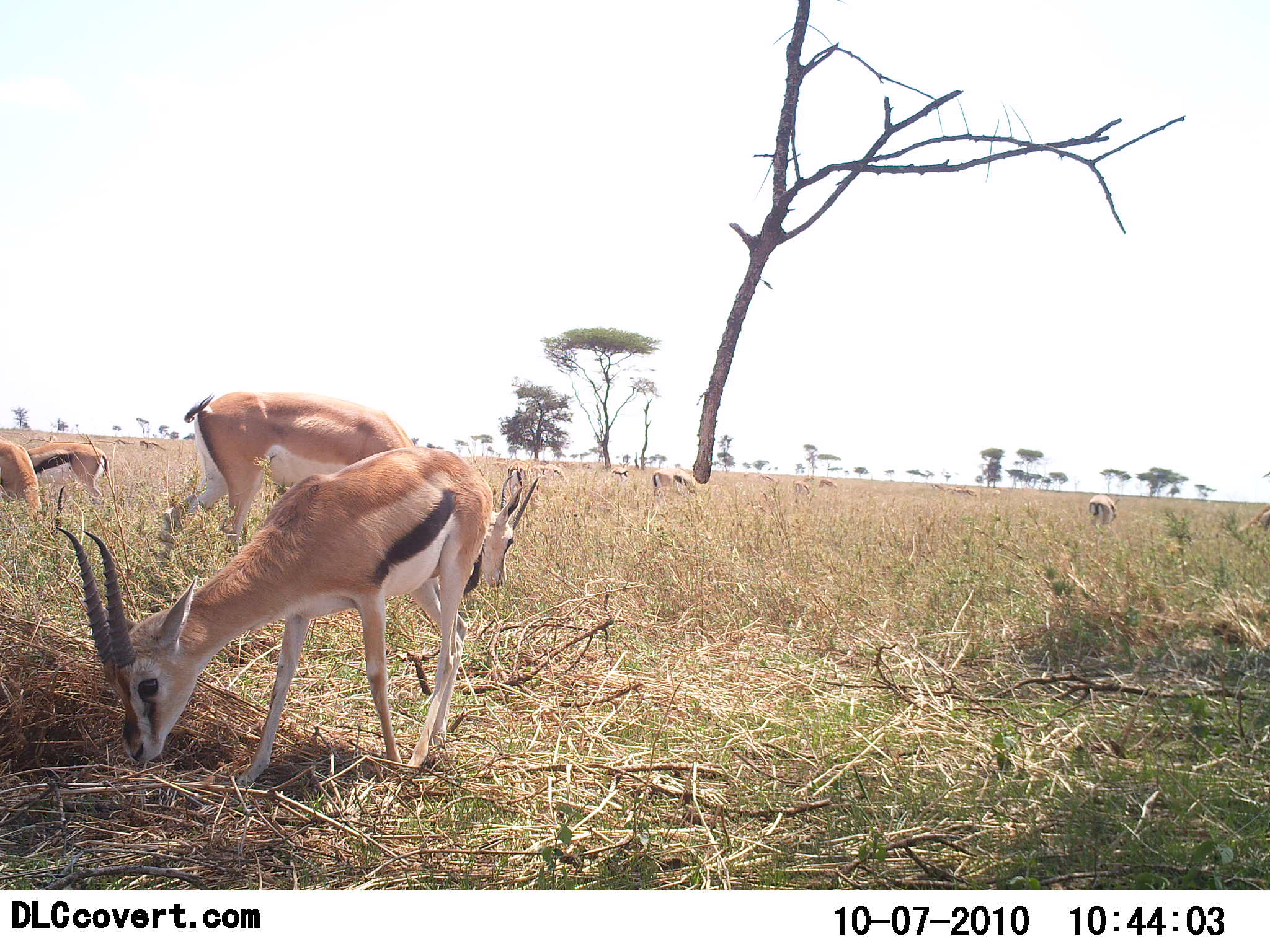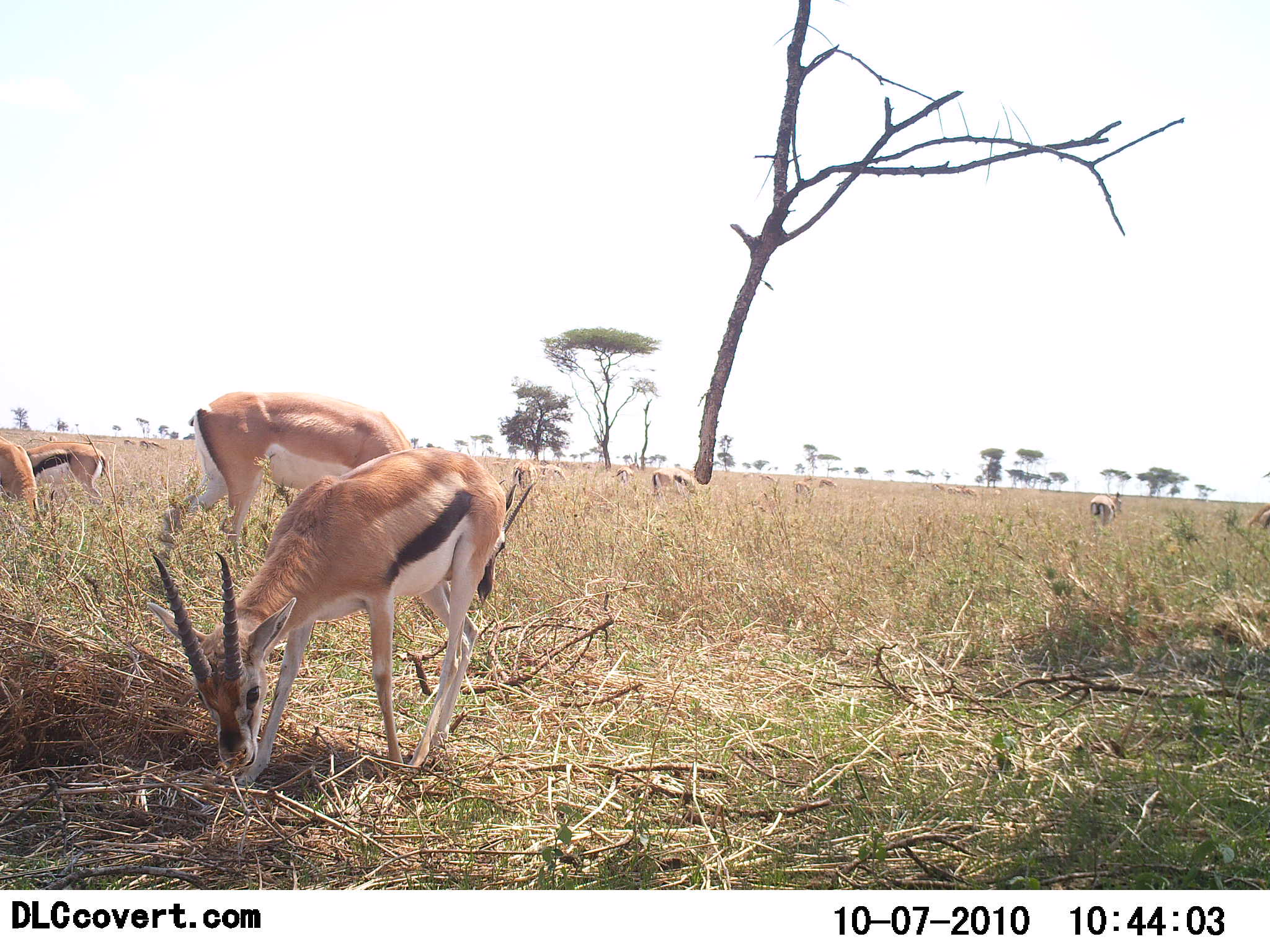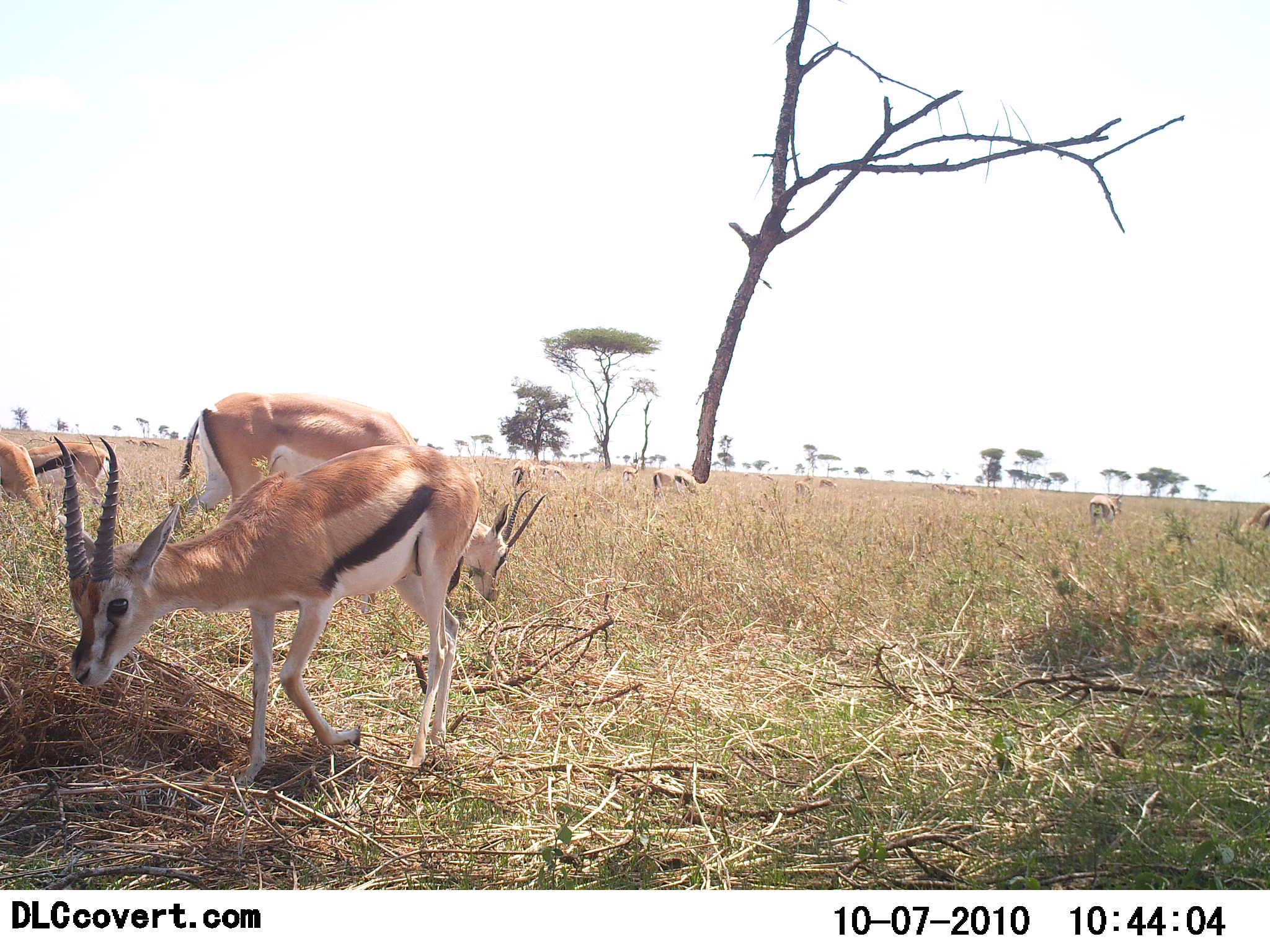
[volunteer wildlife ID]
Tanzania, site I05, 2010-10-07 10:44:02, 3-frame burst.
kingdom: Animalia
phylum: Chordata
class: Mammalia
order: Artiodactyla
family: Bovidae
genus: Eudorcas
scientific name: Eudorcas thomsonii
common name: thomson's gazelle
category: gazellethomsons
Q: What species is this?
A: Gazellethomsons (thomson's gazelle) (Eudorcas thomsonii).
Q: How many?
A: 5.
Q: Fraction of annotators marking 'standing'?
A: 35%.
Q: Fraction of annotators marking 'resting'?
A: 6%.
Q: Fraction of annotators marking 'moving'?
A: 0%.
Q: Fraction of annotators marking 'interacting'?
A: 0%.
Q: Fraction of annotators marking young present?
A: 0%.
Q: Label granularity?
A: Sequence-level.